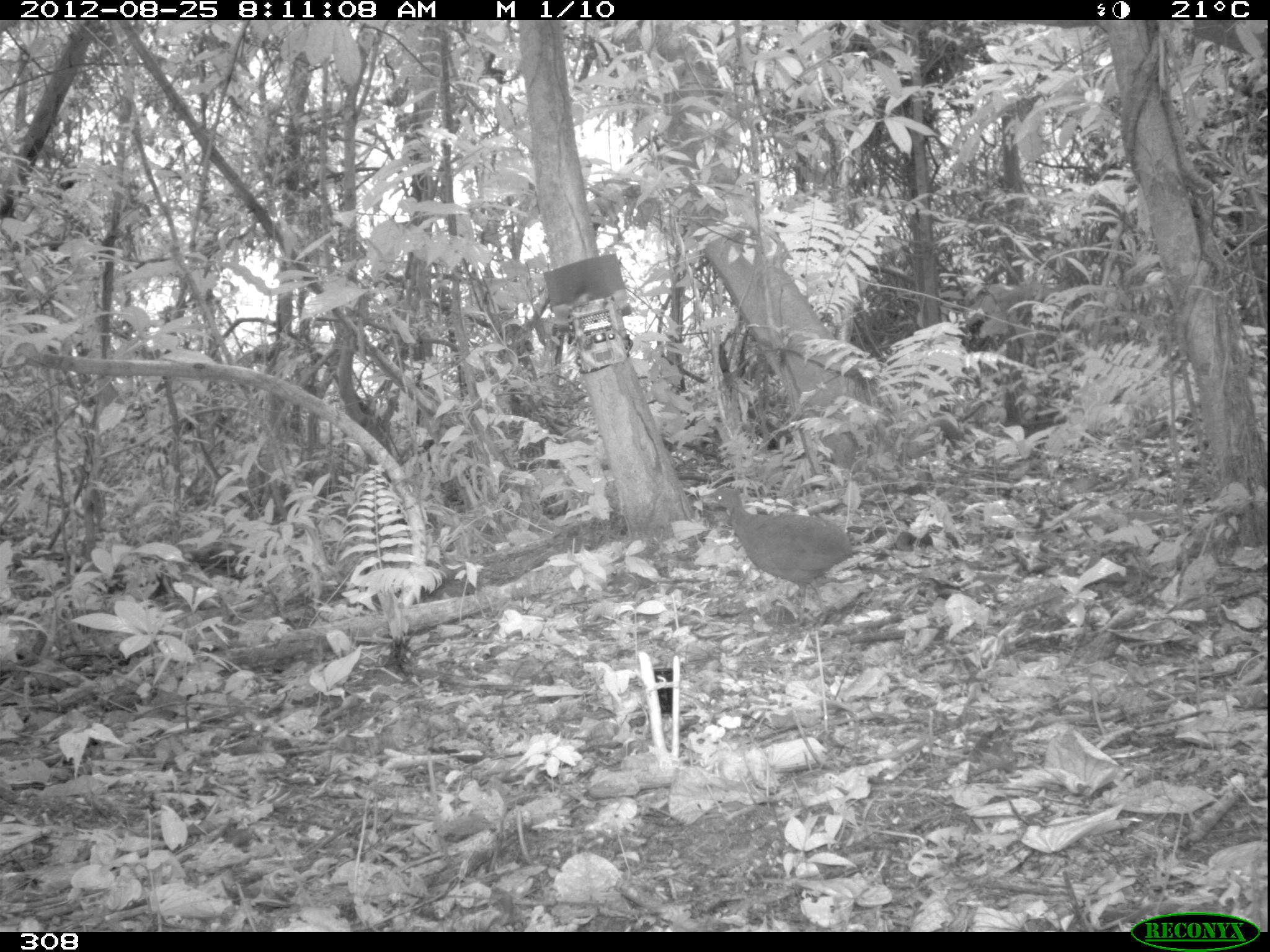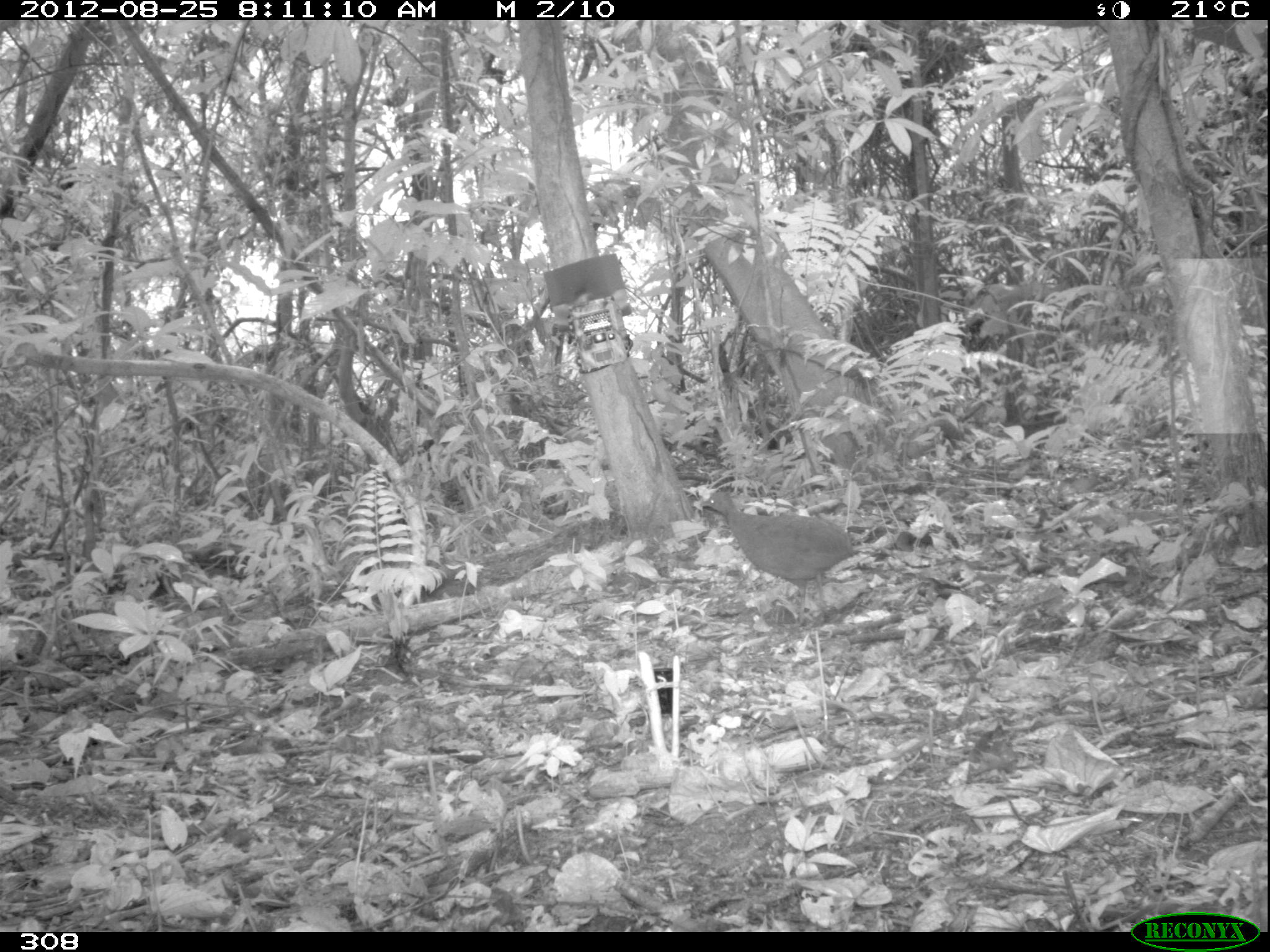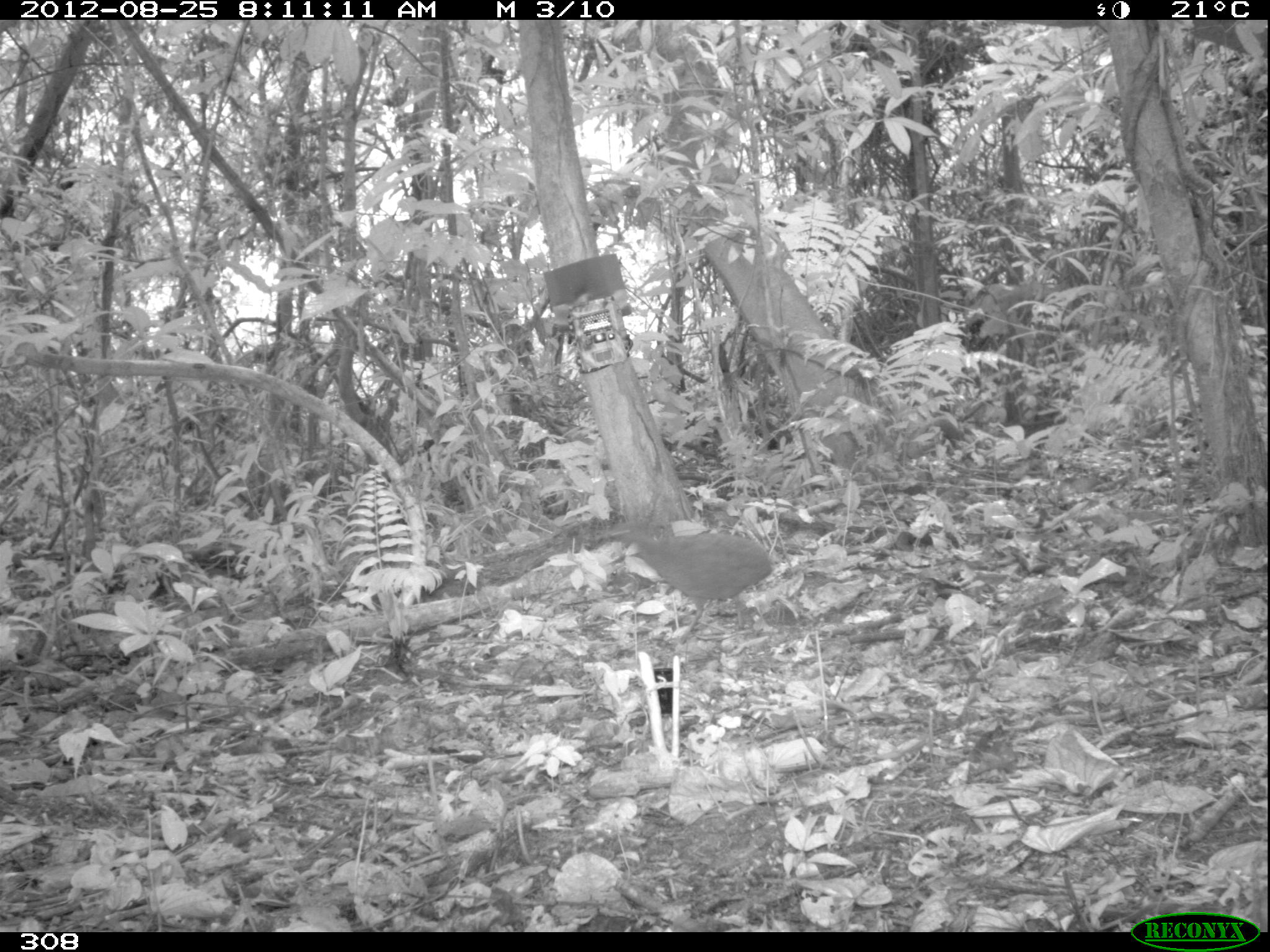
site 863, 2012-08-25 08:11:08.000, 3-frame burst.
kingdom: Animalia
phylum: Chordata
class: Aves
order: Galliformes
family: Phasianidae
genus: Alectoris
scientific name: Alectoris rufa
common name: red-legged partridge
Alectoris rufa (red-legged partridge).